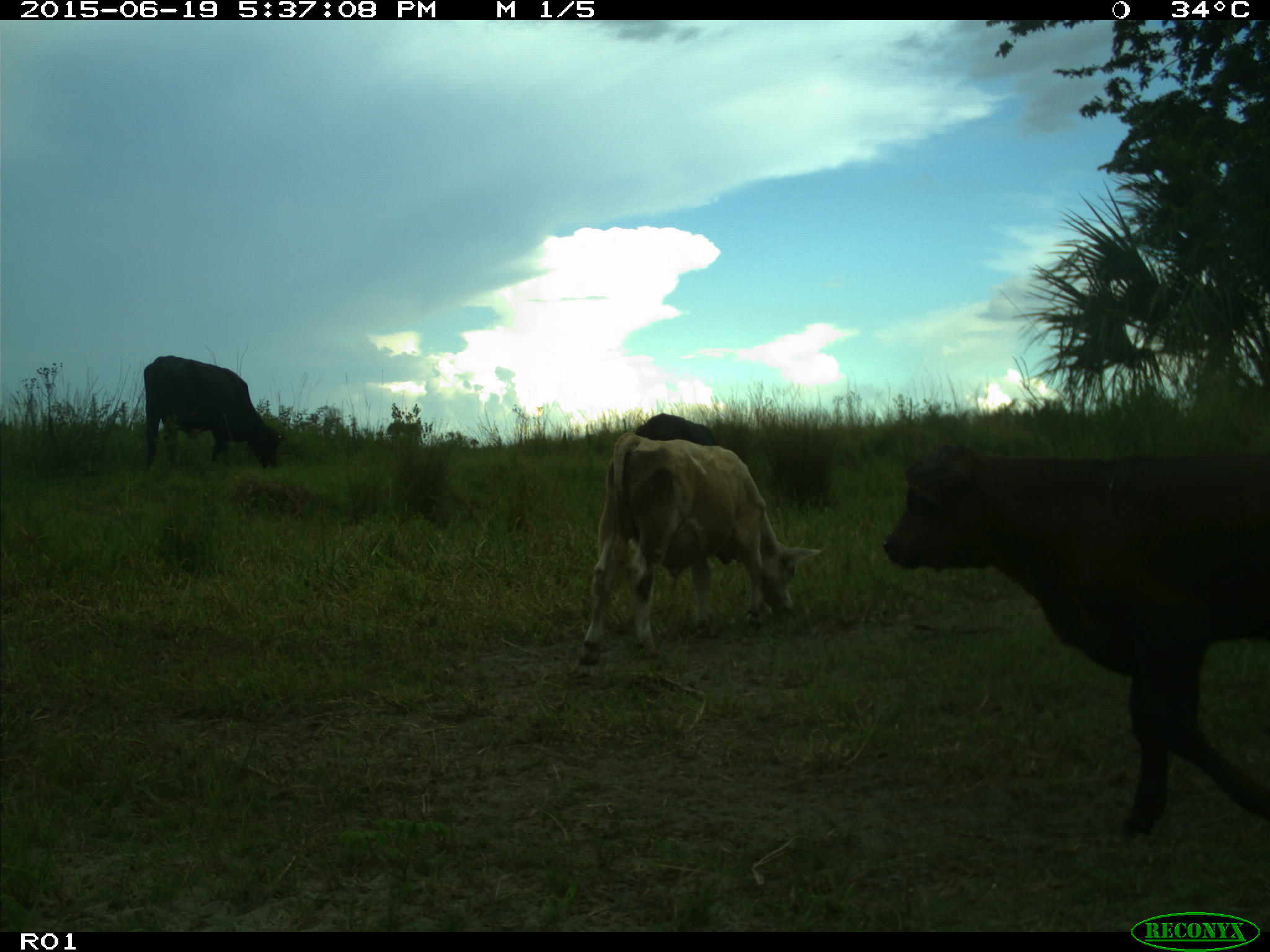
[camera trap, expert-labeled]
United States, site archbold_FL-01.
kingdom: Animalia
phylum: Chordata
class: Mammalia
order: Artiodactyla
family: Bovidae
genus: Bos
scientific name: Bos taurus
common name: domestic cow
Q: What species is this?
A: Bos taurus (domestic cow).